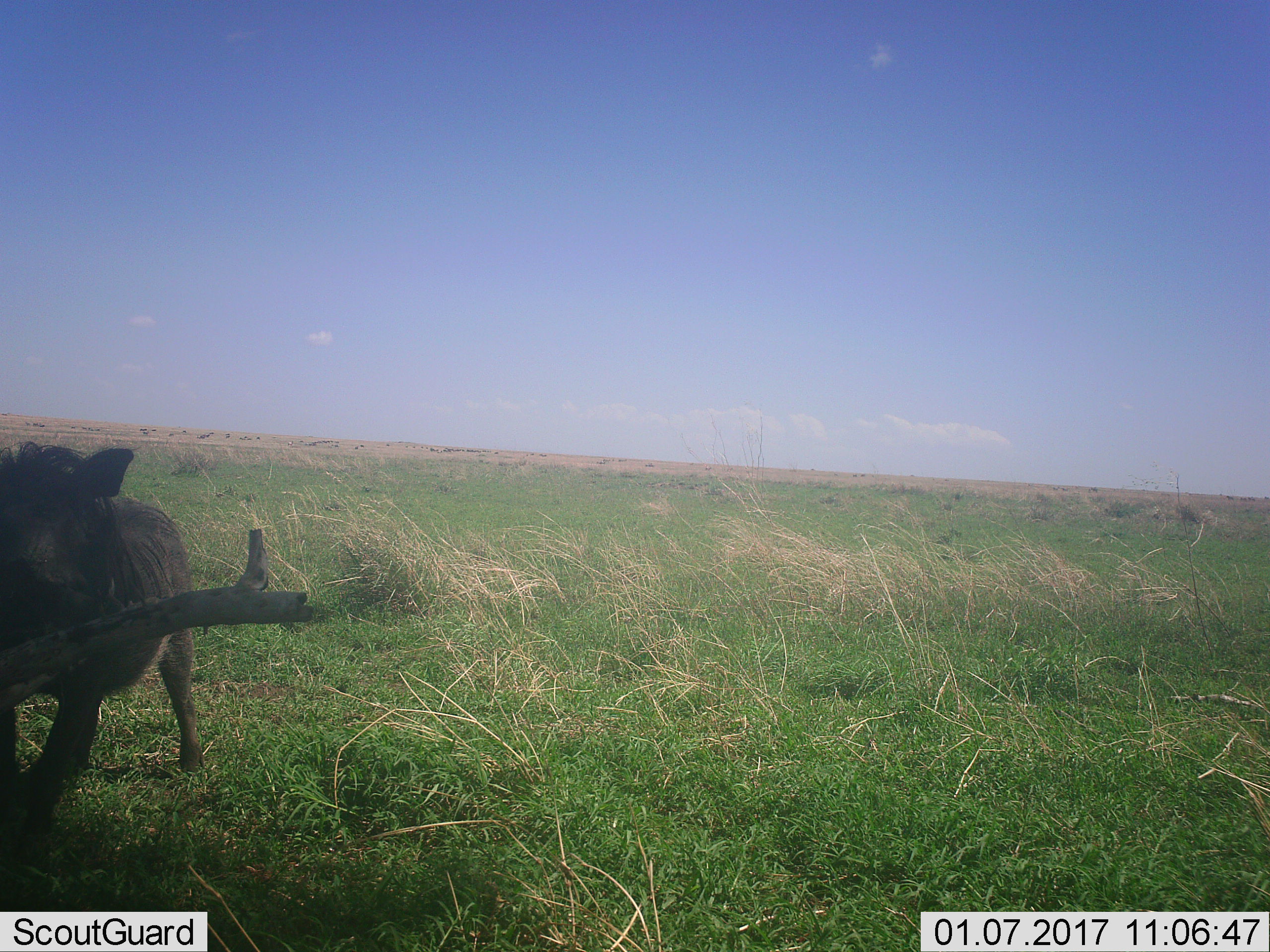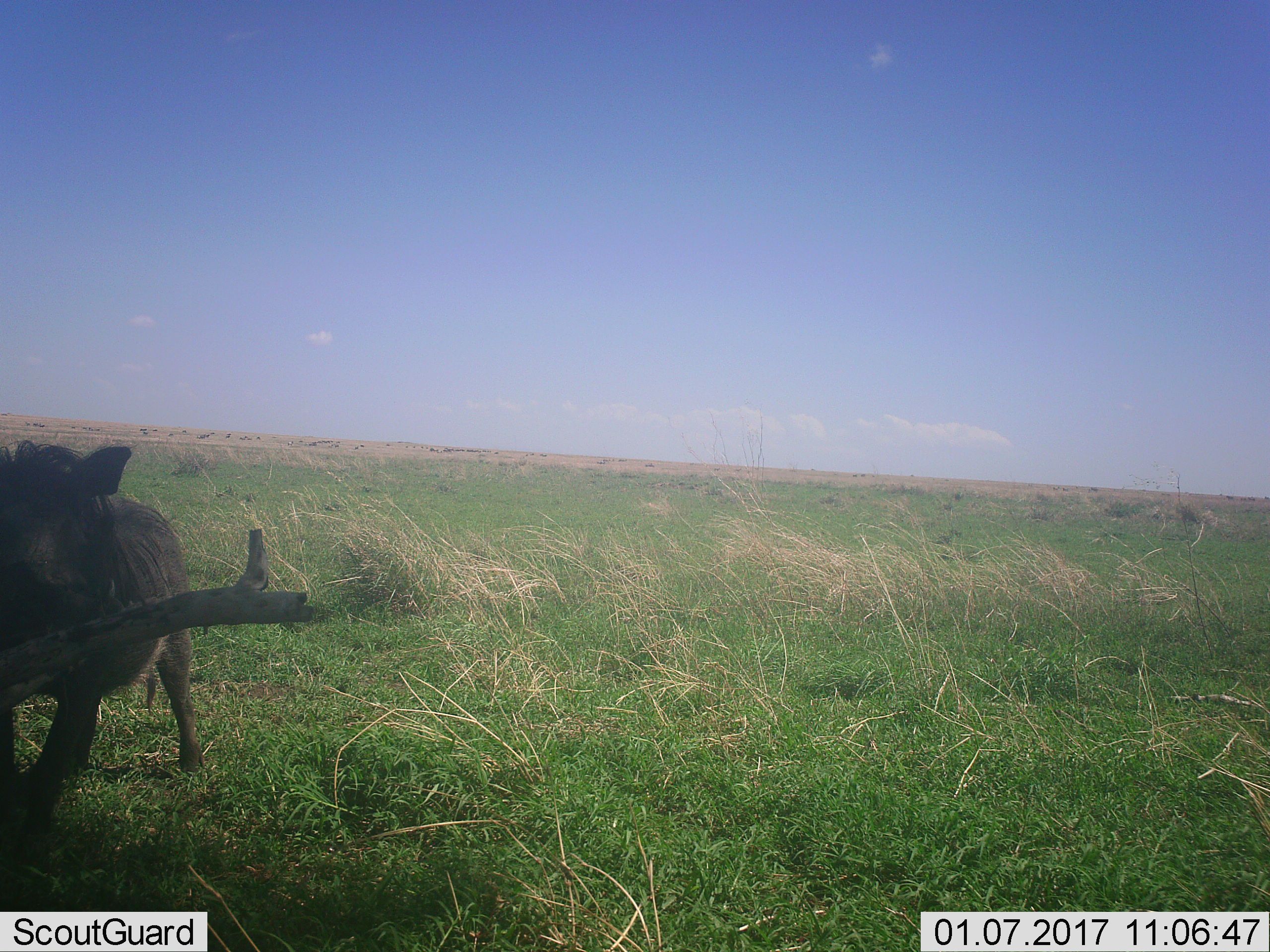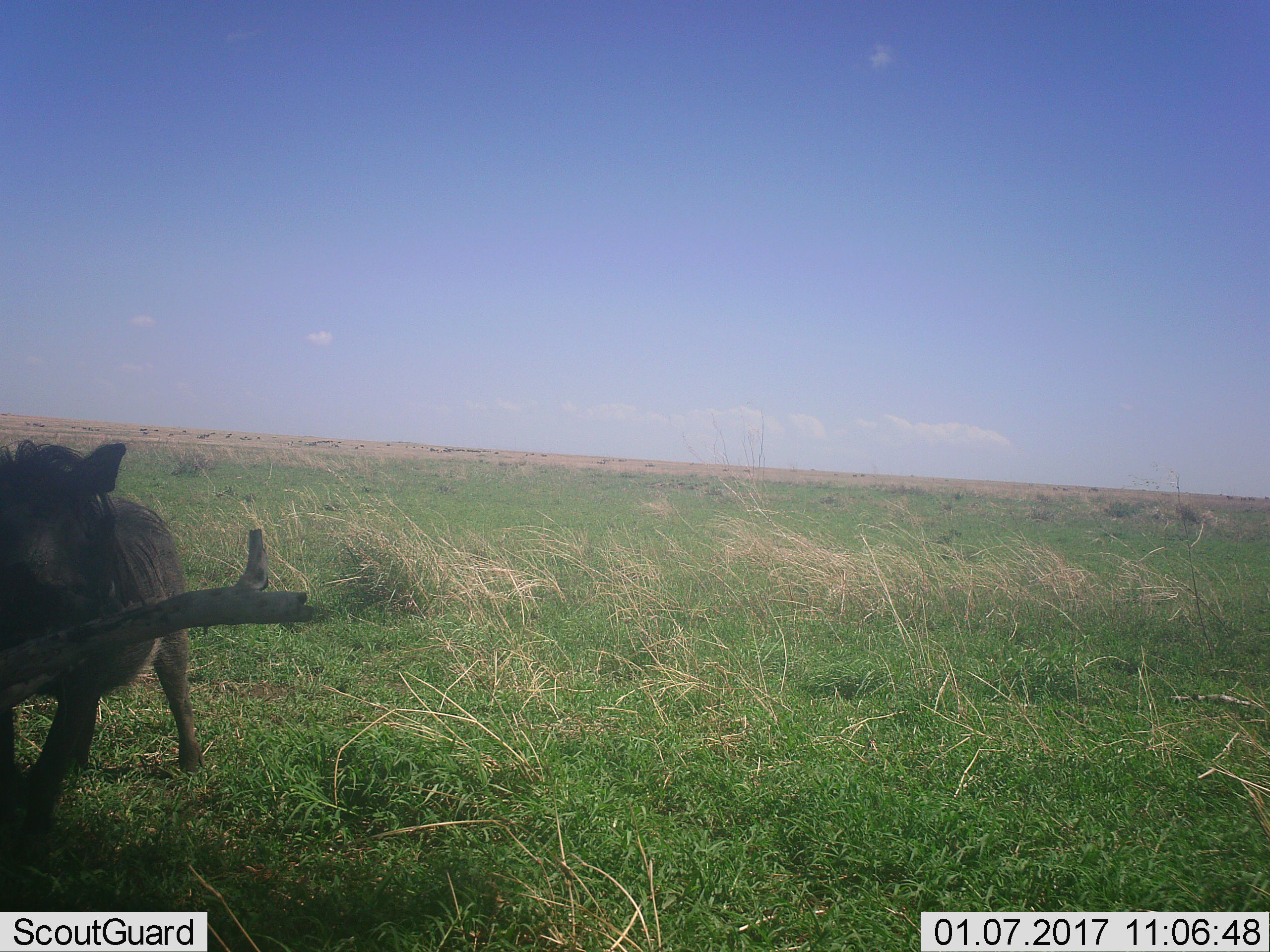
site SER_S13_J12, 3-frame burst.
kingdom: Animalia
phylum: Chordata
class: Mammalia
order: Artiodactyla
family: Suidae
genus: Phacochoerus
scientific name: Phacochoerus africanus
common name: warthog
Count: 1.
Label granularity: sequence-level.